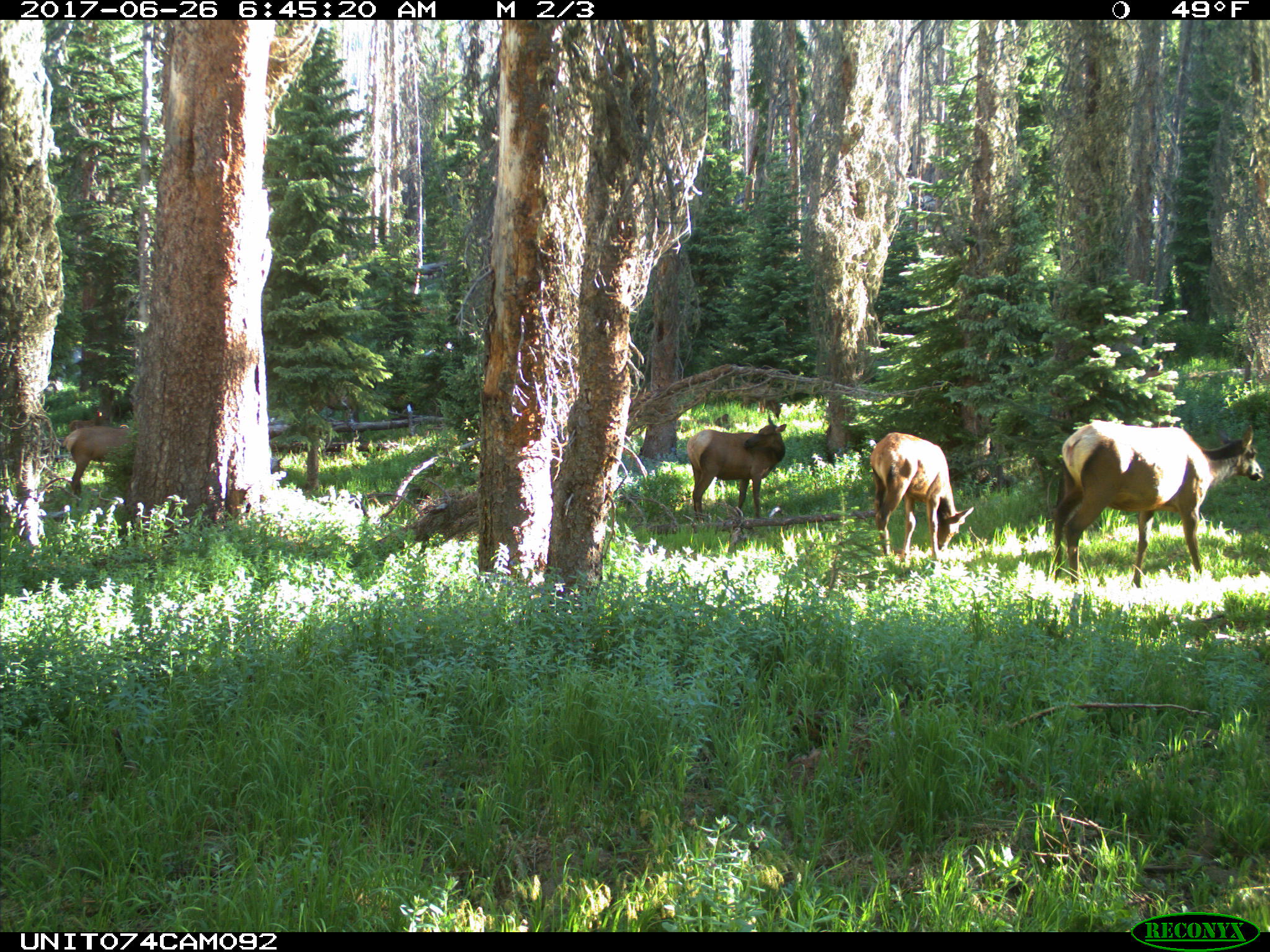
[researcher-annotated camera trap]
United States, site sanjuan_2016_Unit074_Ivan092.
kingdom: Animalia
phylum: Chordata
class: Mammalia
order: Artiodactyla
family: Cervidae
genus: Cervus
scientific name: Cervus elaphus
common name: red deer